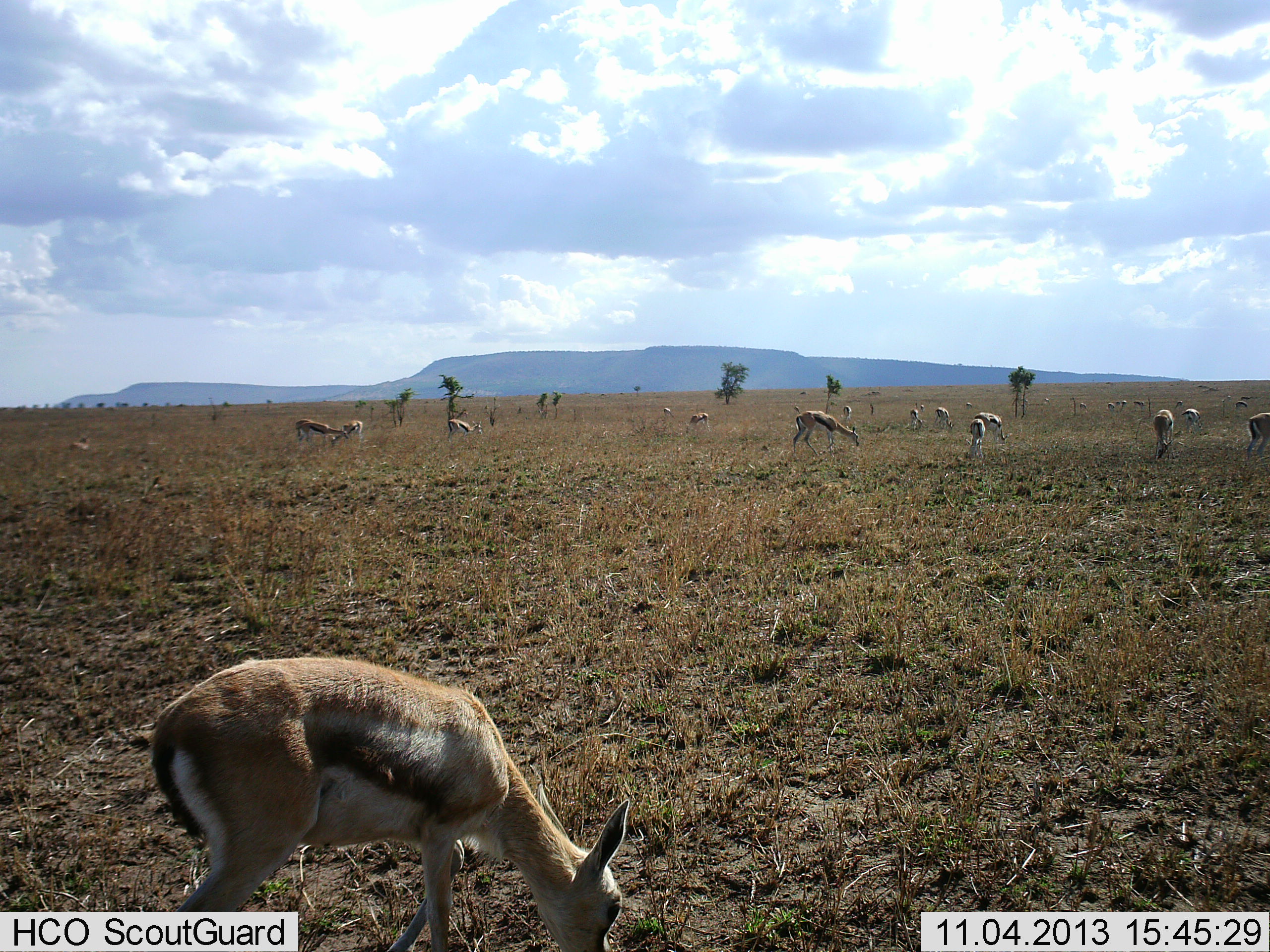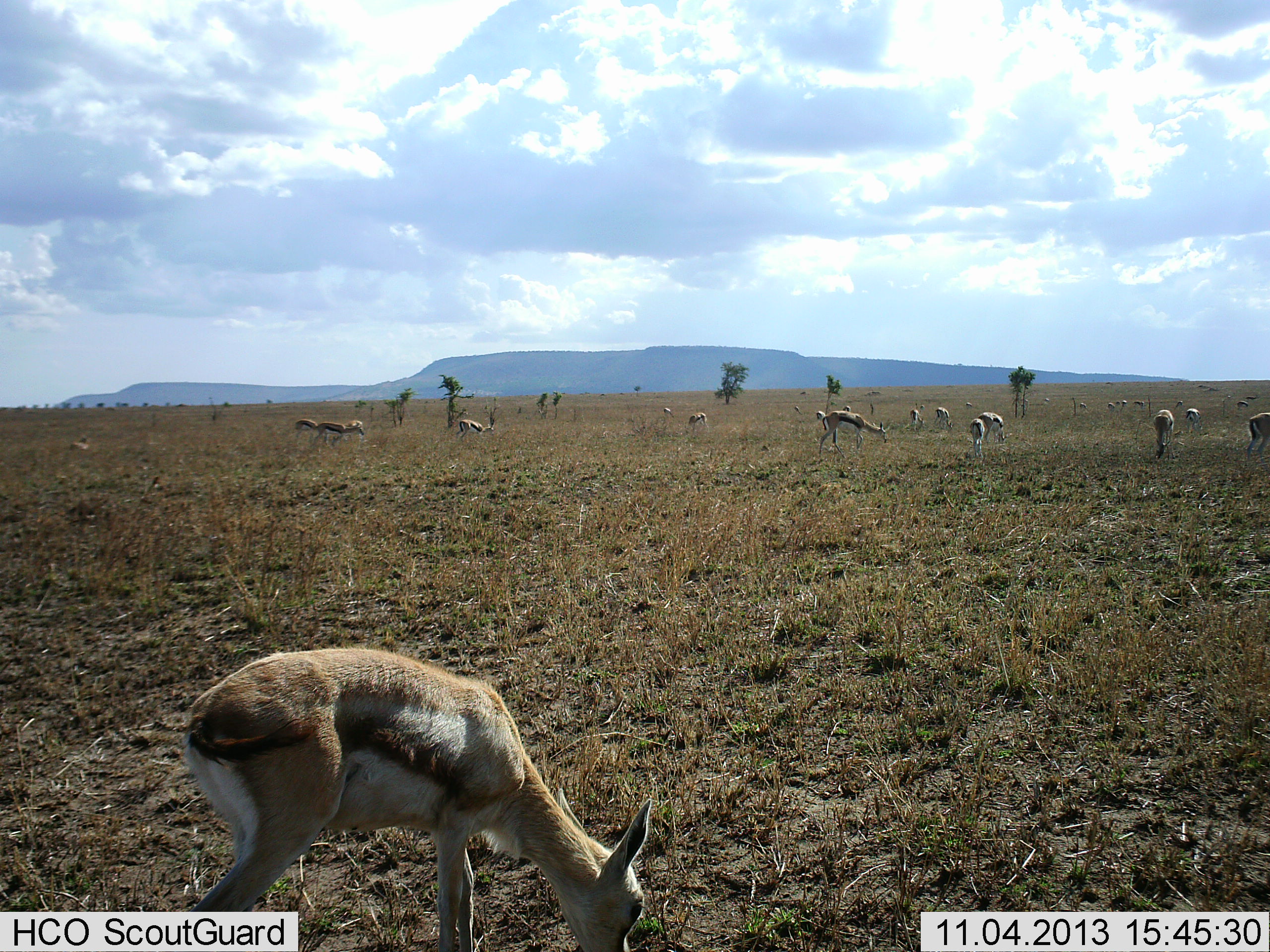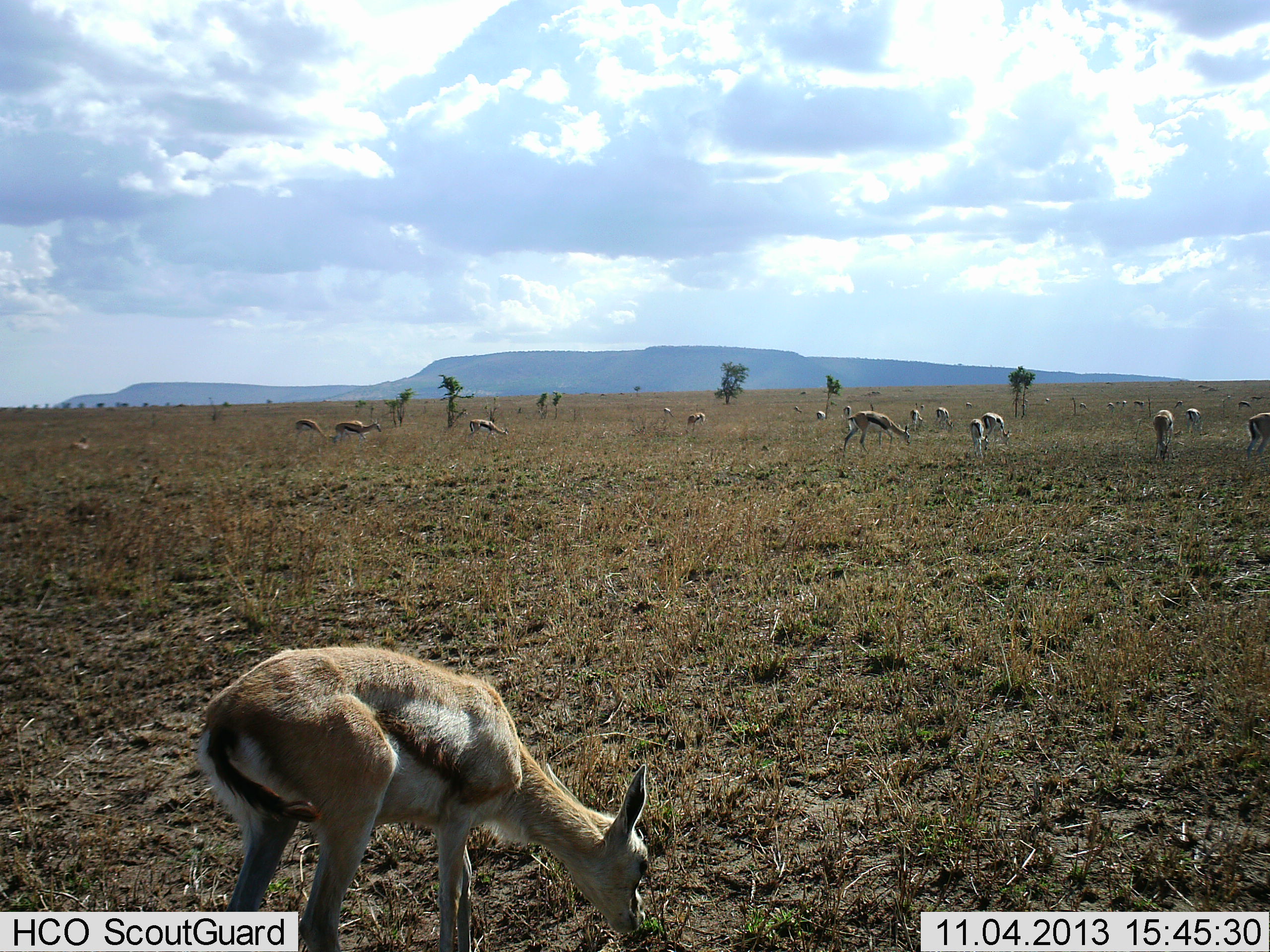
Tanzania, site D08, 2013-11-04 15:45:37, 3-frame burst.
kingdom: Animalia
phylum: Chordata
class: Mammalia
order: Artiodactyla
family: Bovidae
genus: Eudorcas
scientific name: Eudorcas thomsonii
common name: thomson's gazelle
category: gazellethomsons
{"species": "gazellethomsons (thomson's gazelle) (Eudorcas thomsonii)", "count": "11-50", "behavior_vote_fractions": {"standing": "60%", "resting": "20%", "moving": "30%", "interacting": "0%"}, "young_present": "0%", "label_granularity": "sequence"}